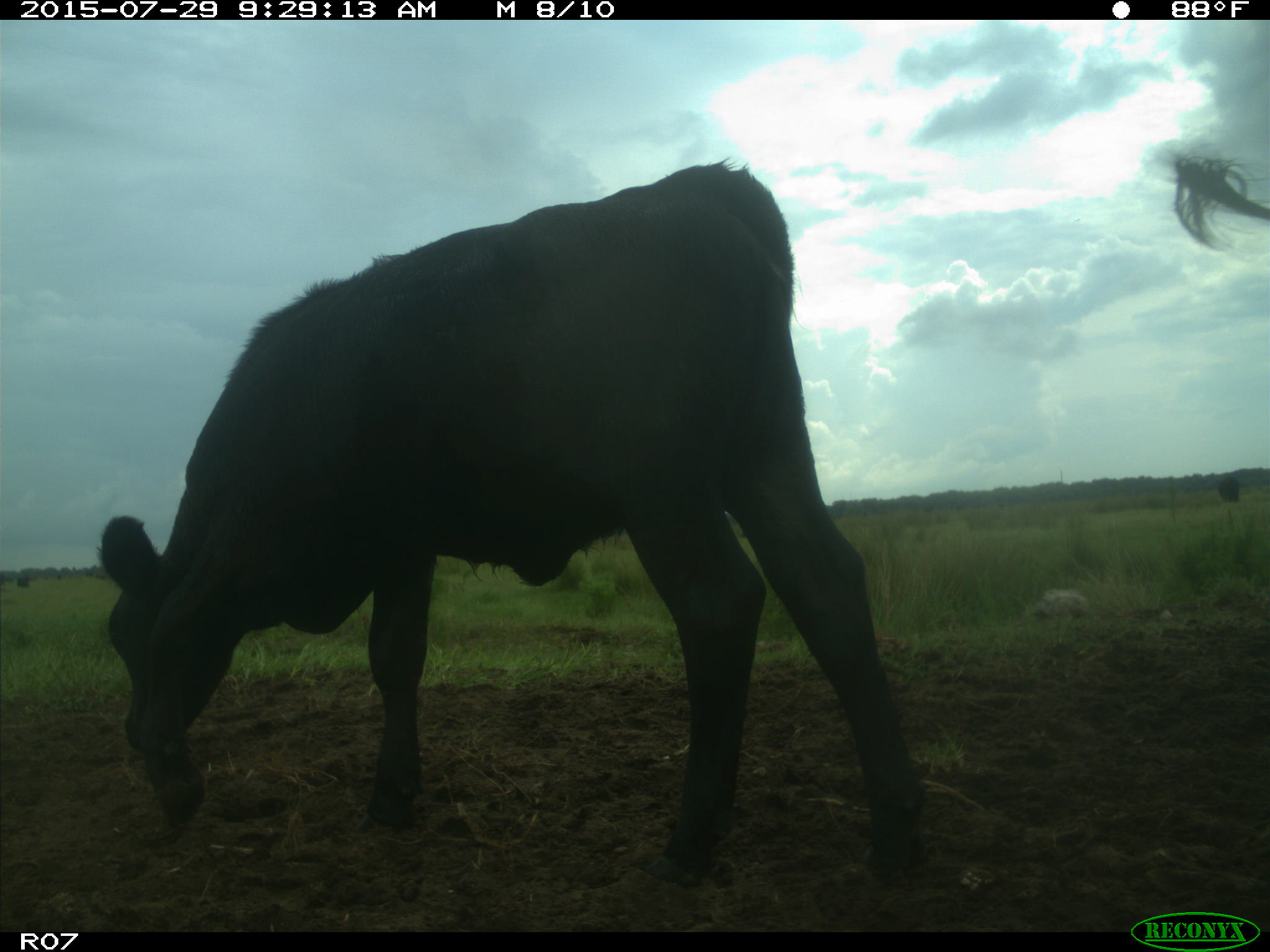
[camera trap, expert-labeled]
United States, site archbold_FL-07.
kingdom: Animalia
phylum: Chordata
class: Mammalia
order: Artiodactyla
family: Bovidae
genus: Bos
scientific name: Bos taurus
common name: domestic cow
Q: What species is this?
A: Bos taurus (domestic cow).